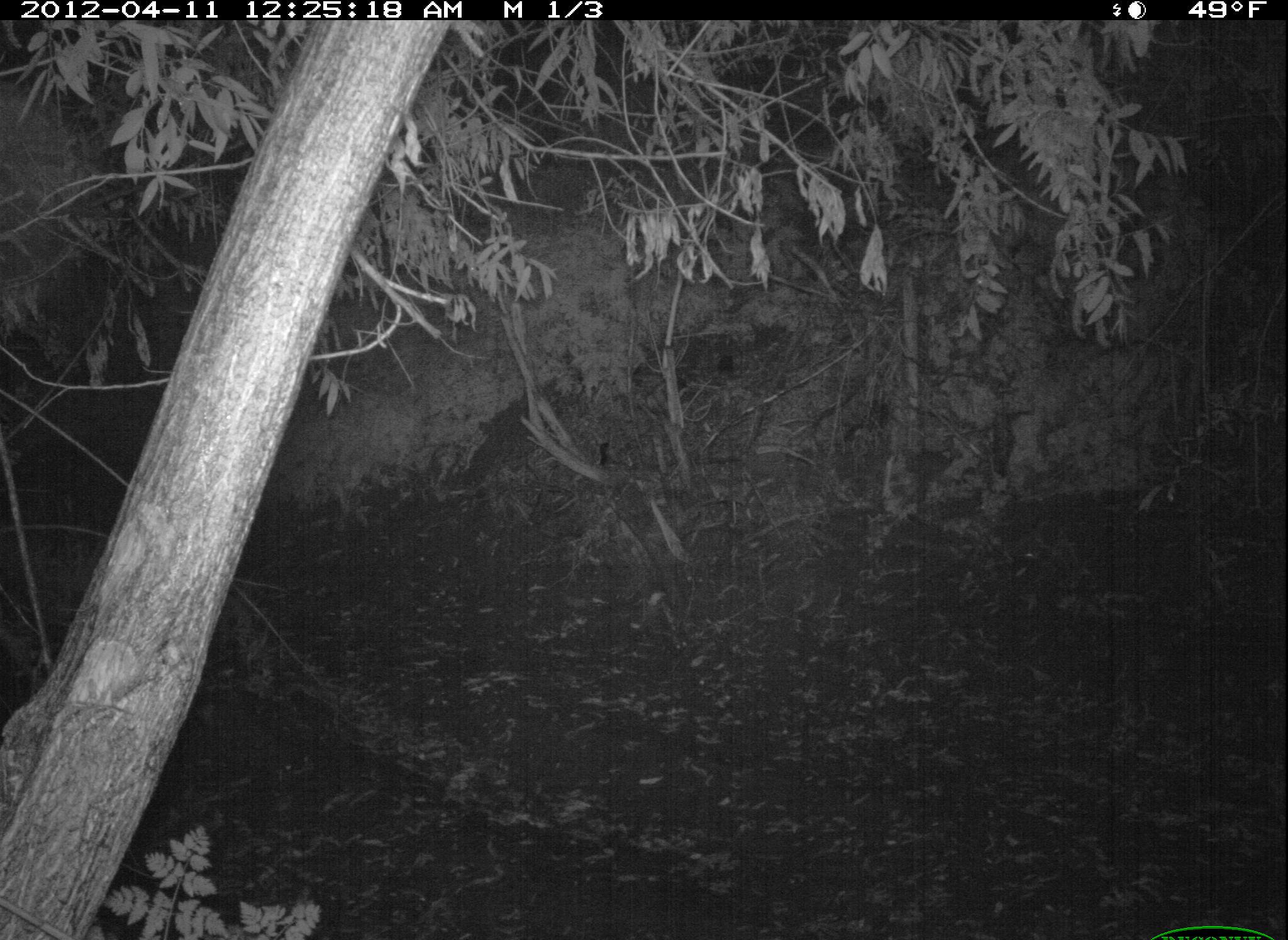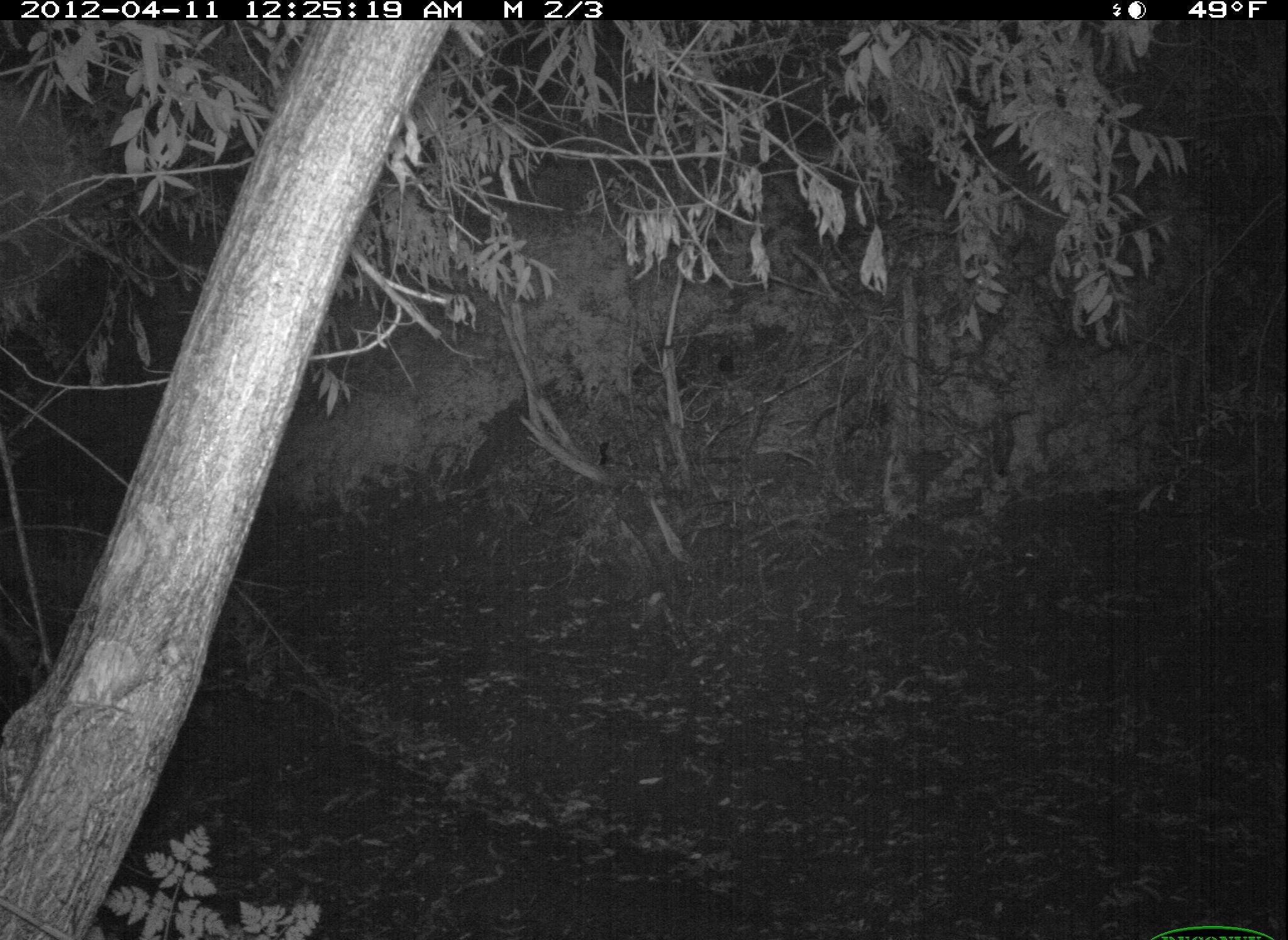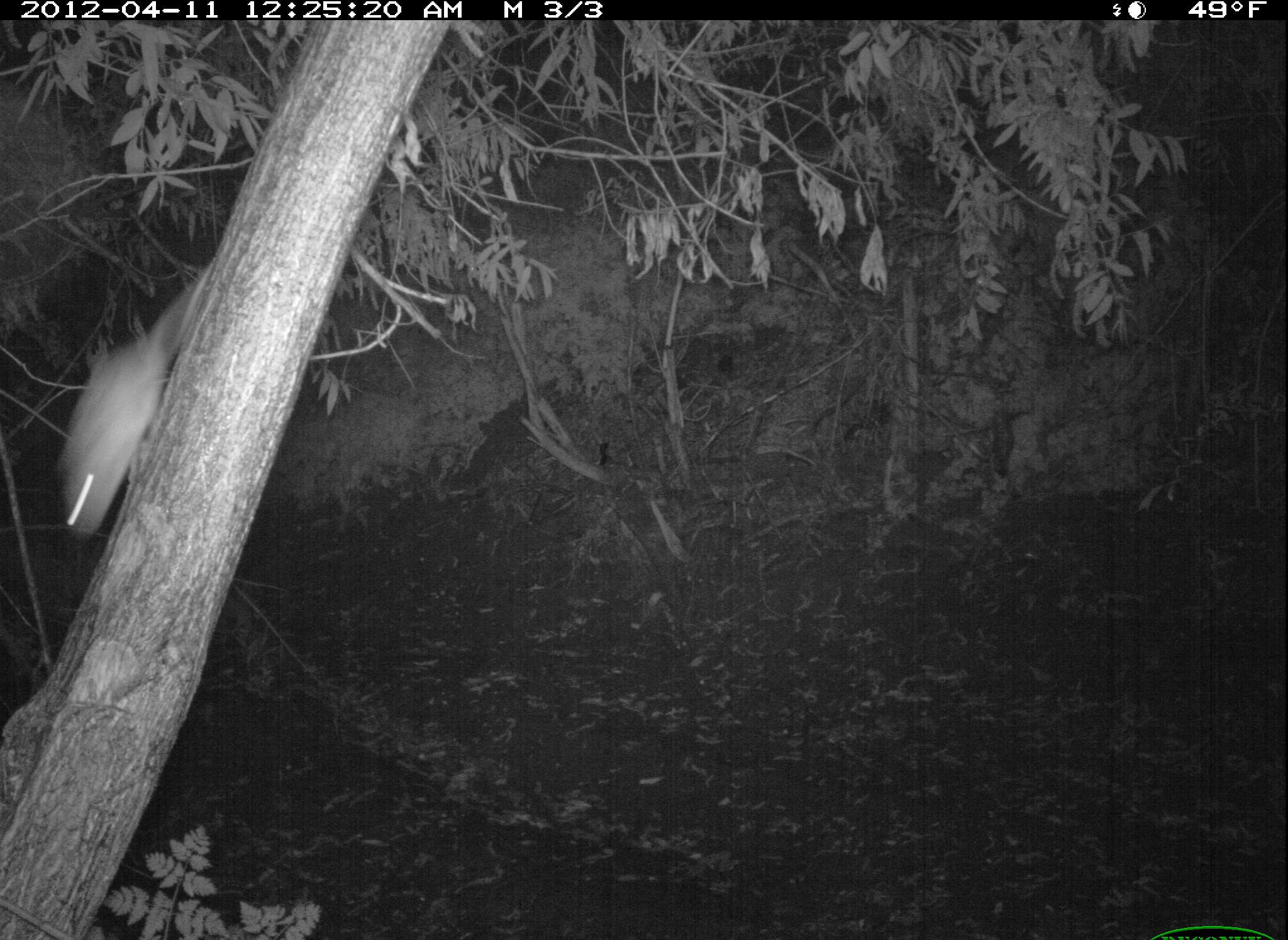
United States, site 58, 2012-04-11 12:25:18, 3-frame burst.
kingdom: Animalia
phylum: Chordata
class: Mammalia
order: Rodentia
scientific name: Rodentia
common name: rodent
Rodent (Rodentia).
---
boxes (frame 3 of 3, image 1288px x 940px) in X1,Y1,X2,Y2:
rodent: 34,242,208,558